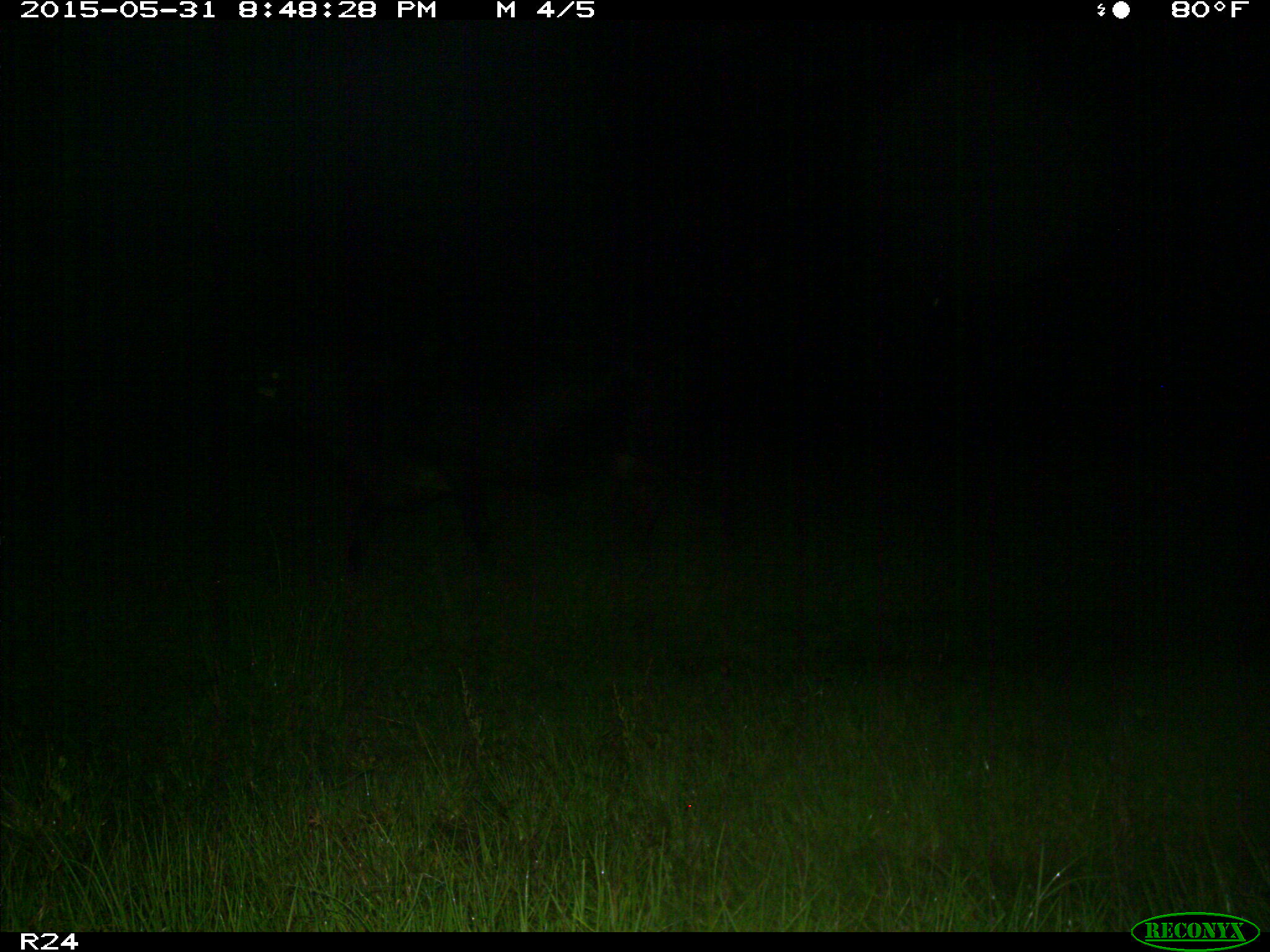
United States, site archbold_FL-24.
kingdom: Animalia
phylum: Chordata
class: Mammalia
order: Artiodactyla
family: Bovidae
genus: Bos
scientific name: Bos taurus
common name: domestic cow